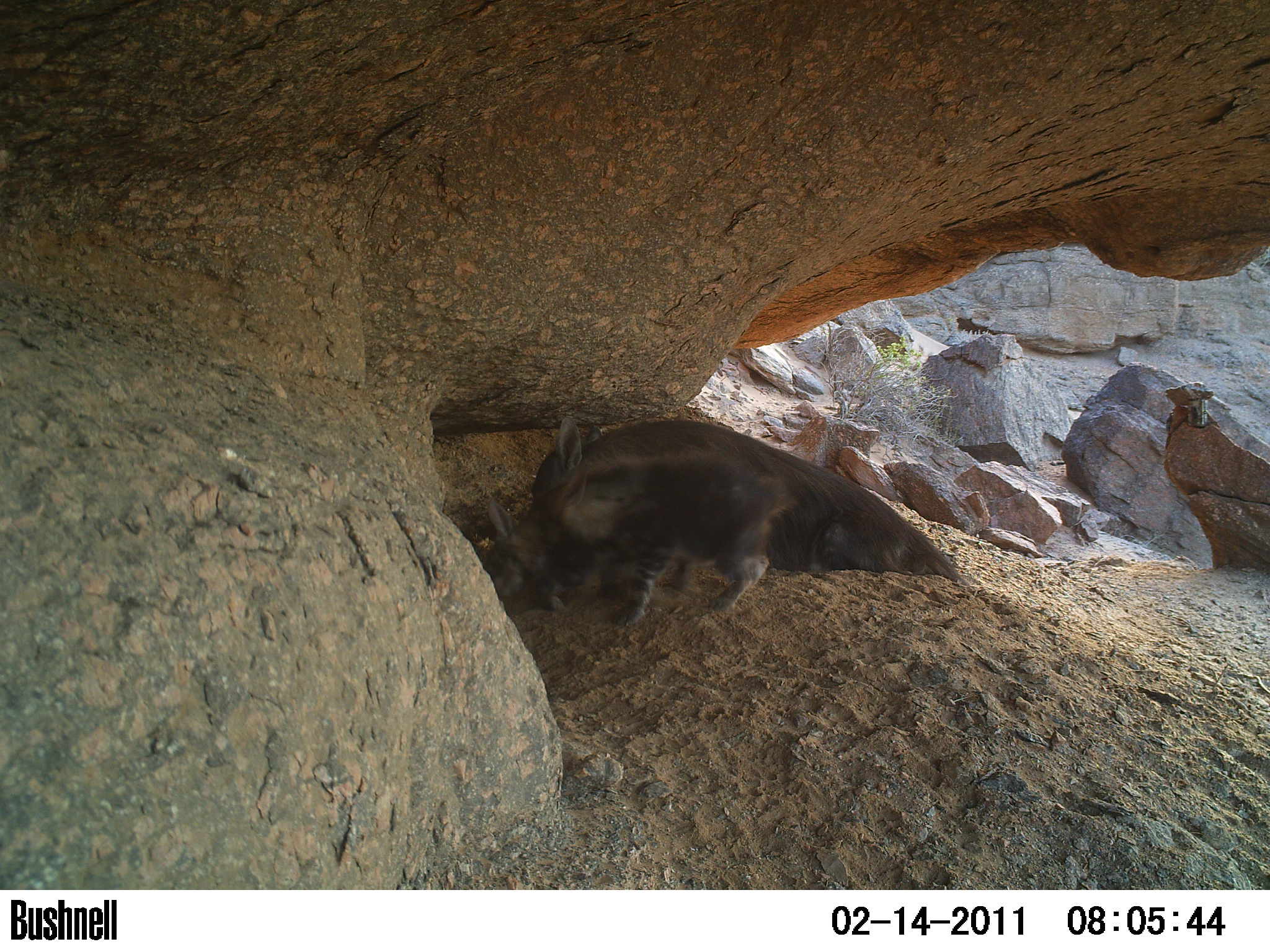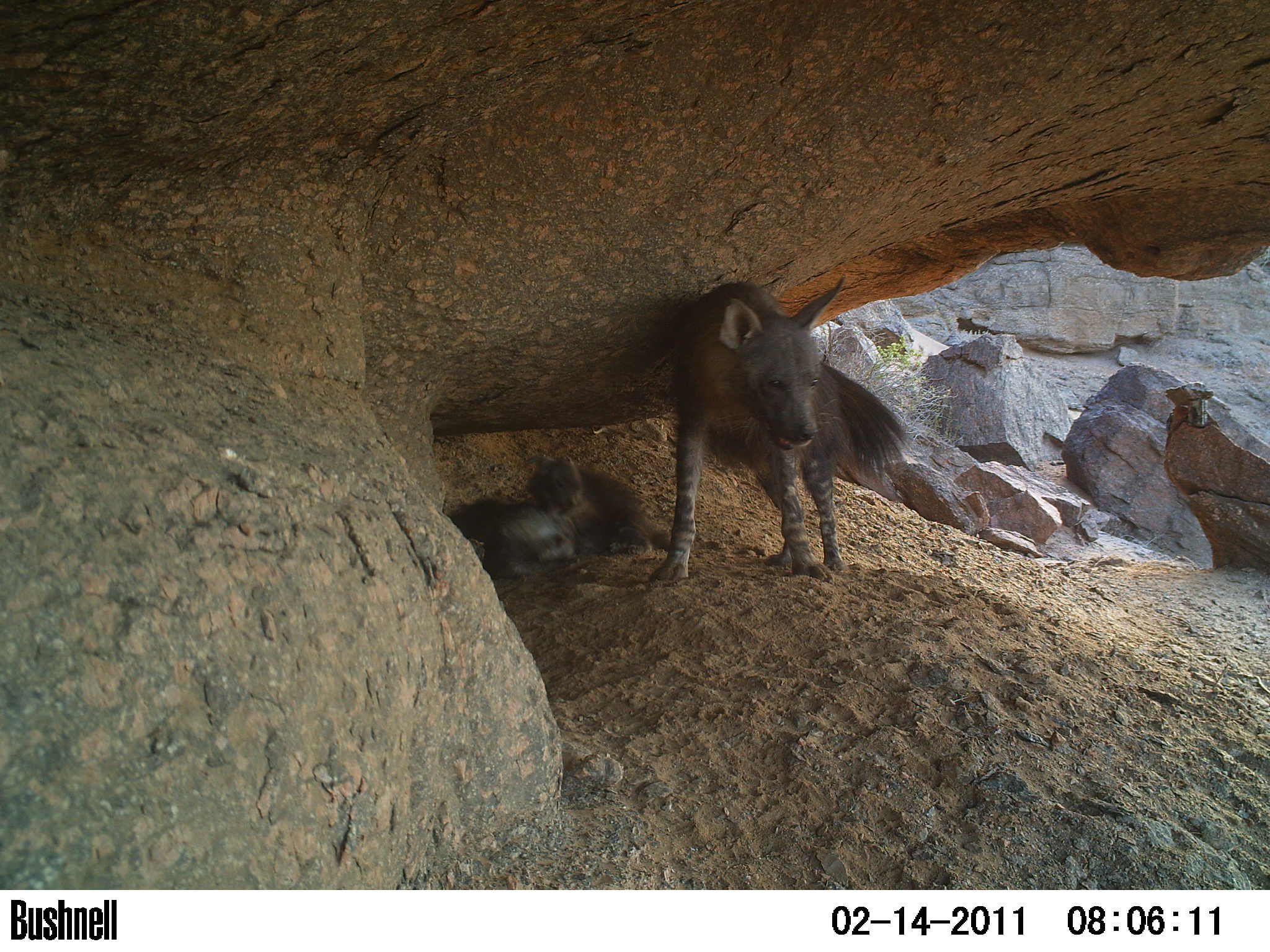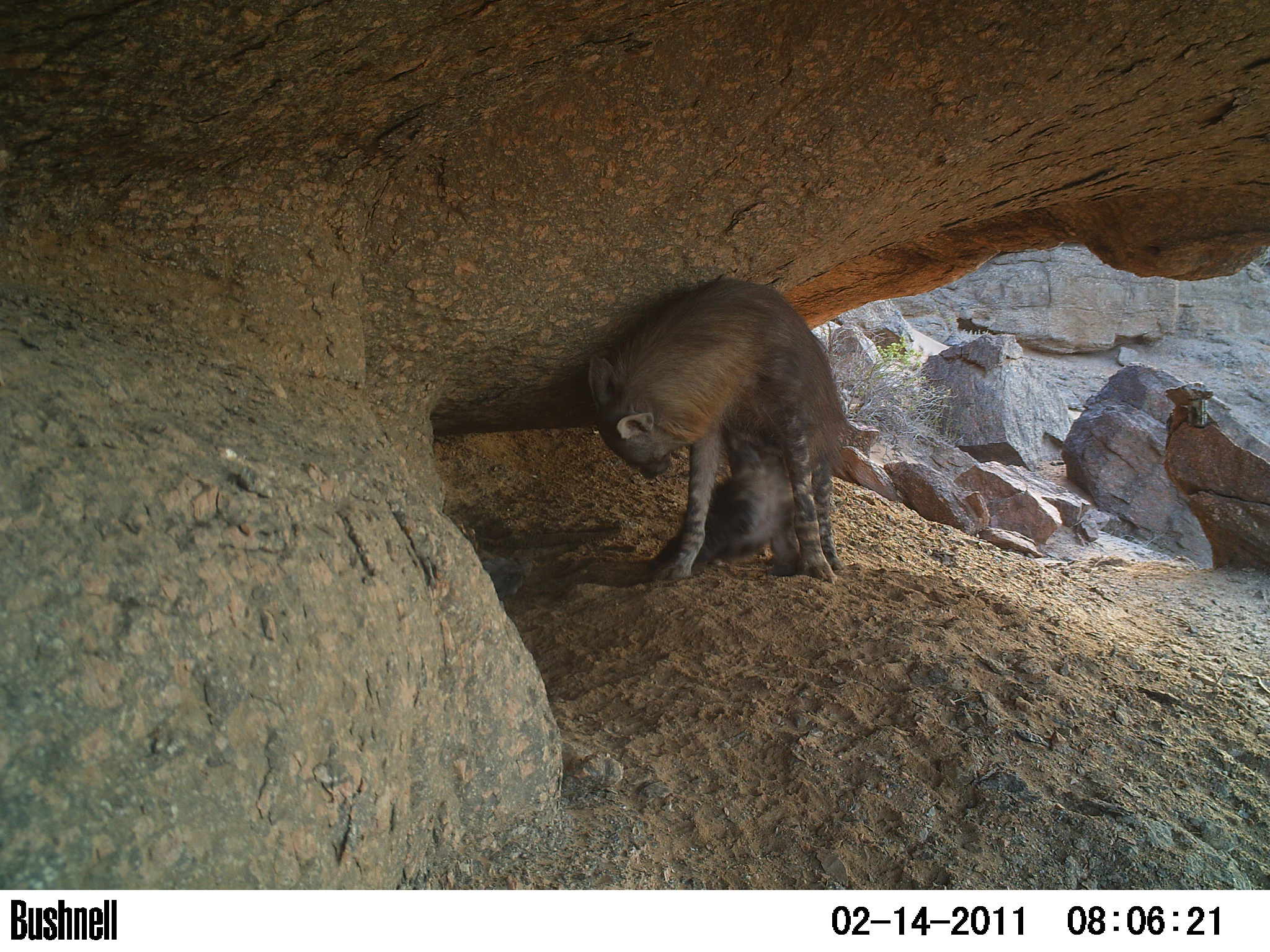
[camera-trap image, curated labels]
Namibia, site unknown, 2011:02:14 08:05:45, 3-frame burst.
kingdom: Animalia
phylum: Chordata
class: Mammalia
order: Carnivora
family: Hyaenidae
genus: Parahyaena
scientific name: Parahyaena brunnea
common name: brown hyena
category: hyaena brunnea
Hyaena brunnea (brown hyena) (Parahyaena brunnea).